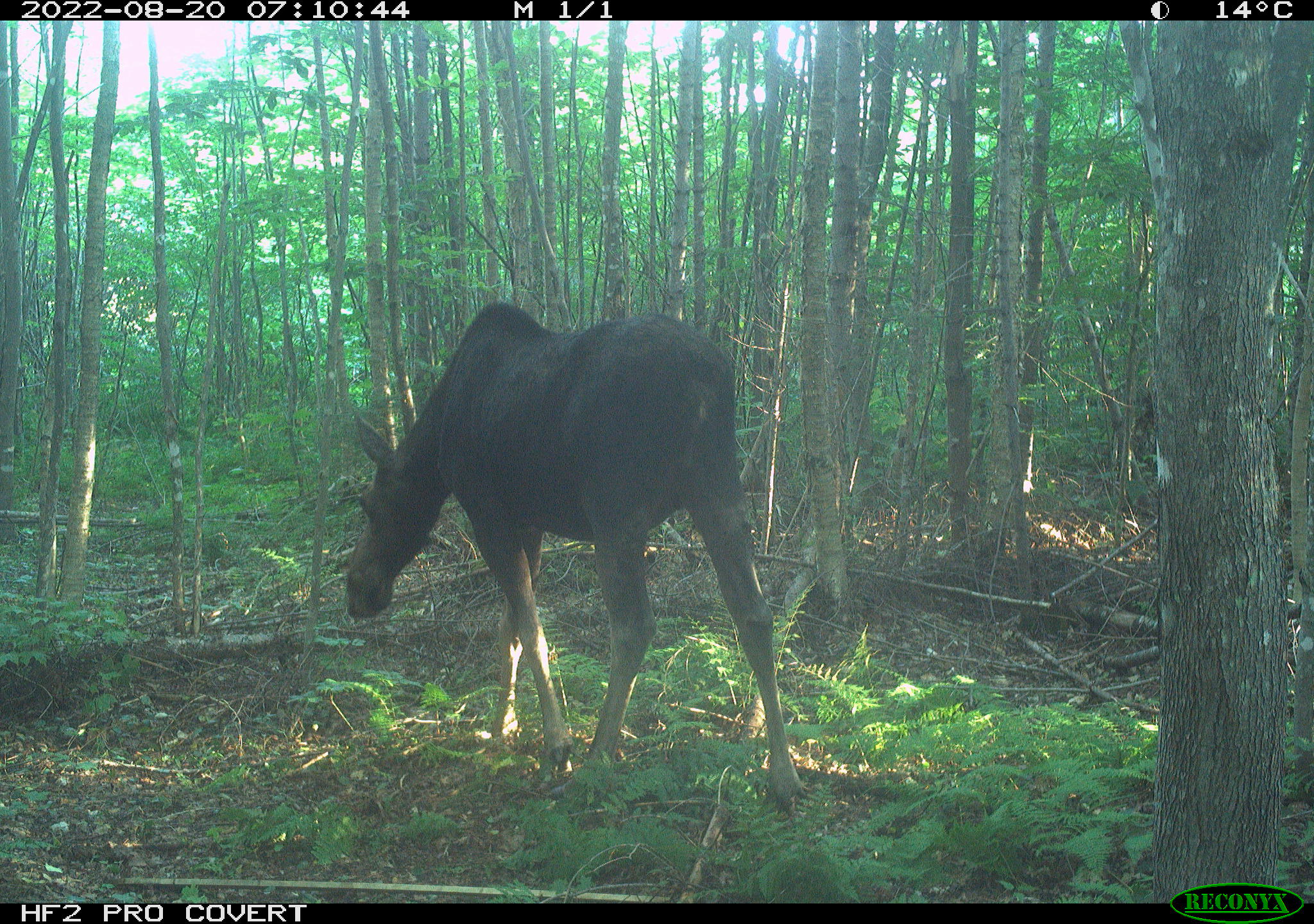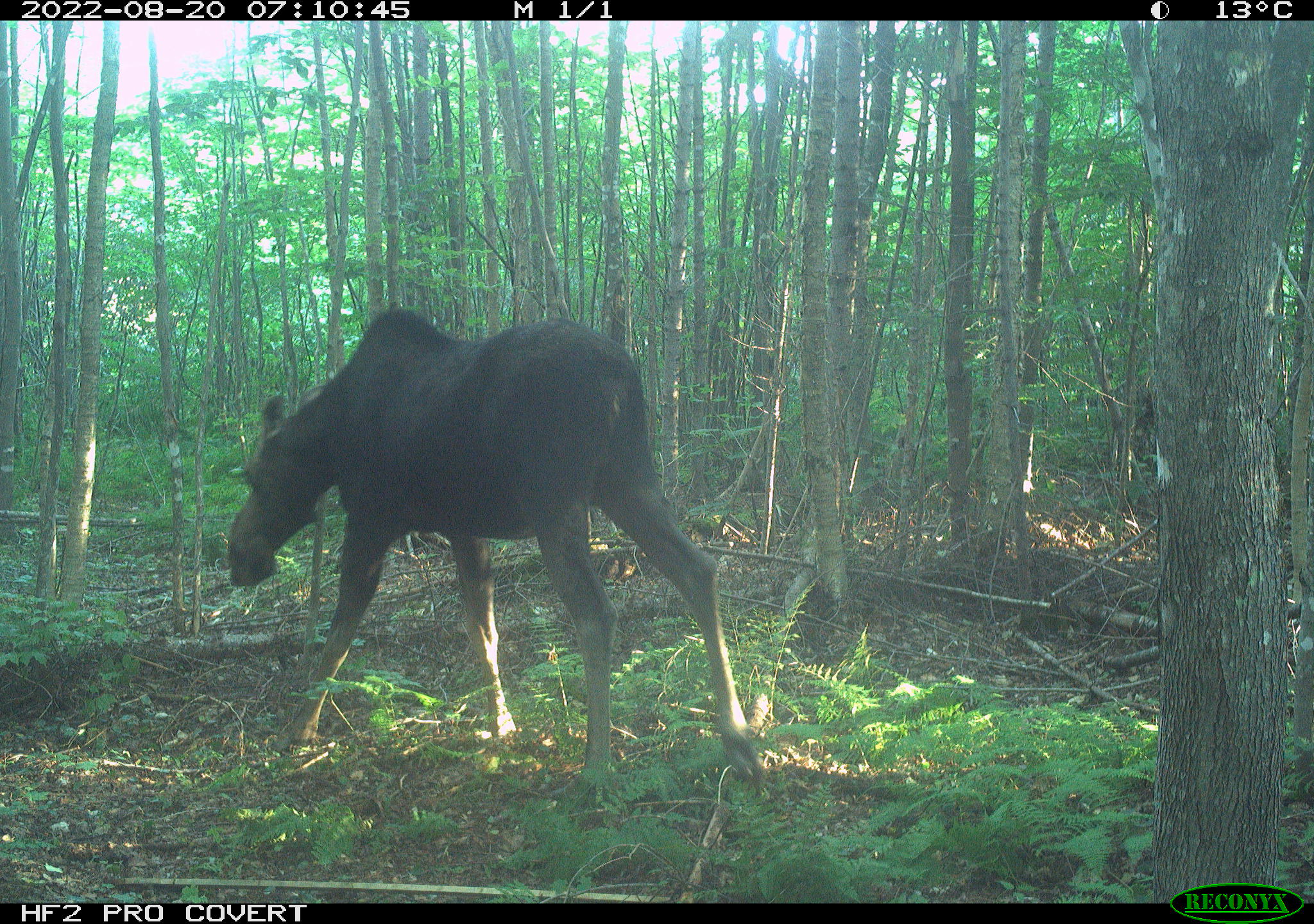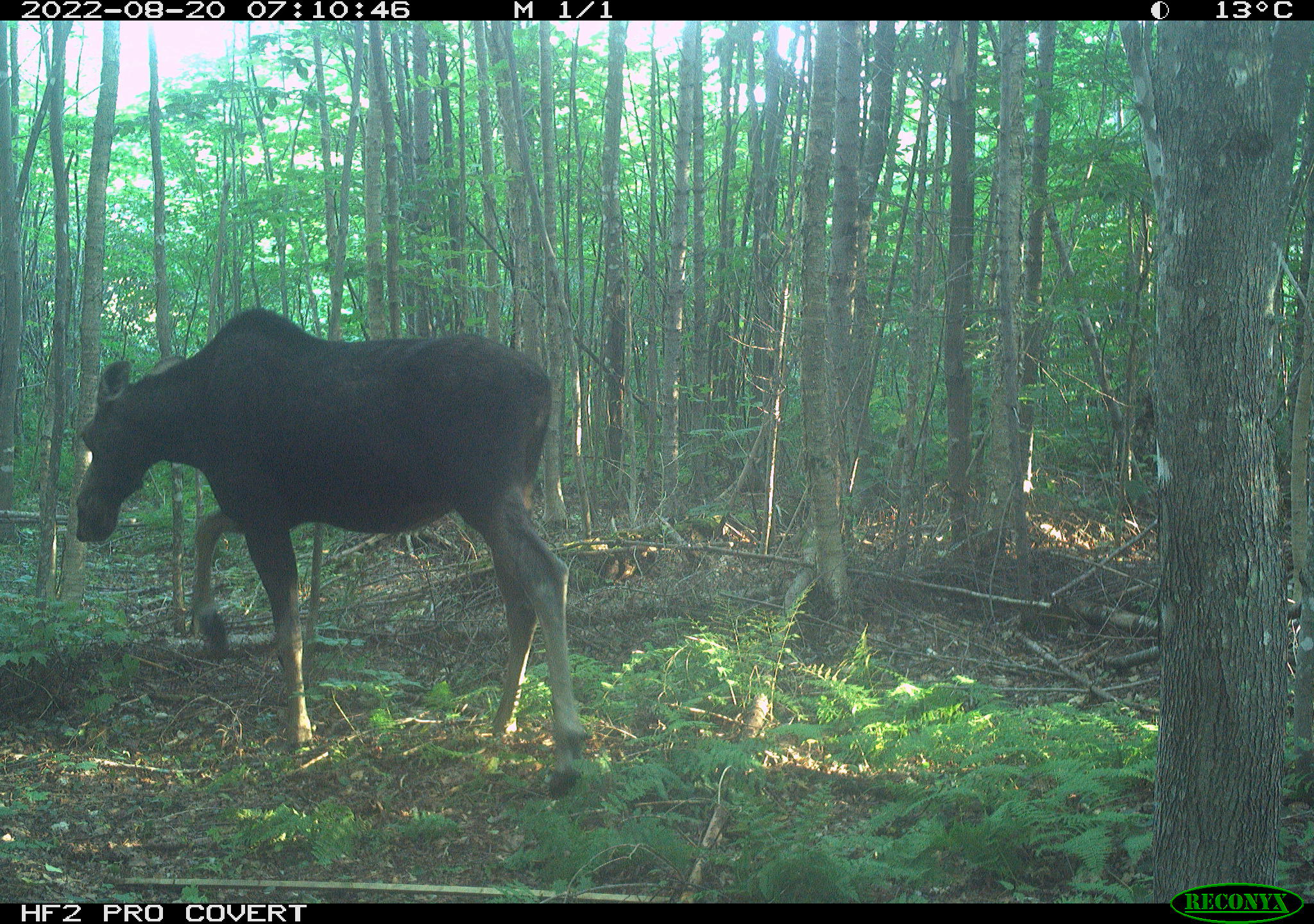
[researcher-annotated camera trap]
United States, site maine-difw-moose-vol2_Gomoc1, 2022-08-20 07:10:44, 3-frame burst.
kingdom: Animalia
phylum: Chordata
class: Mammalia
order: Artiodactyla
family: Cervidae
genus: Alces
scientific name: Alces alces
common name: moose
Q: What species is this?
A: Moose (Alces alces).